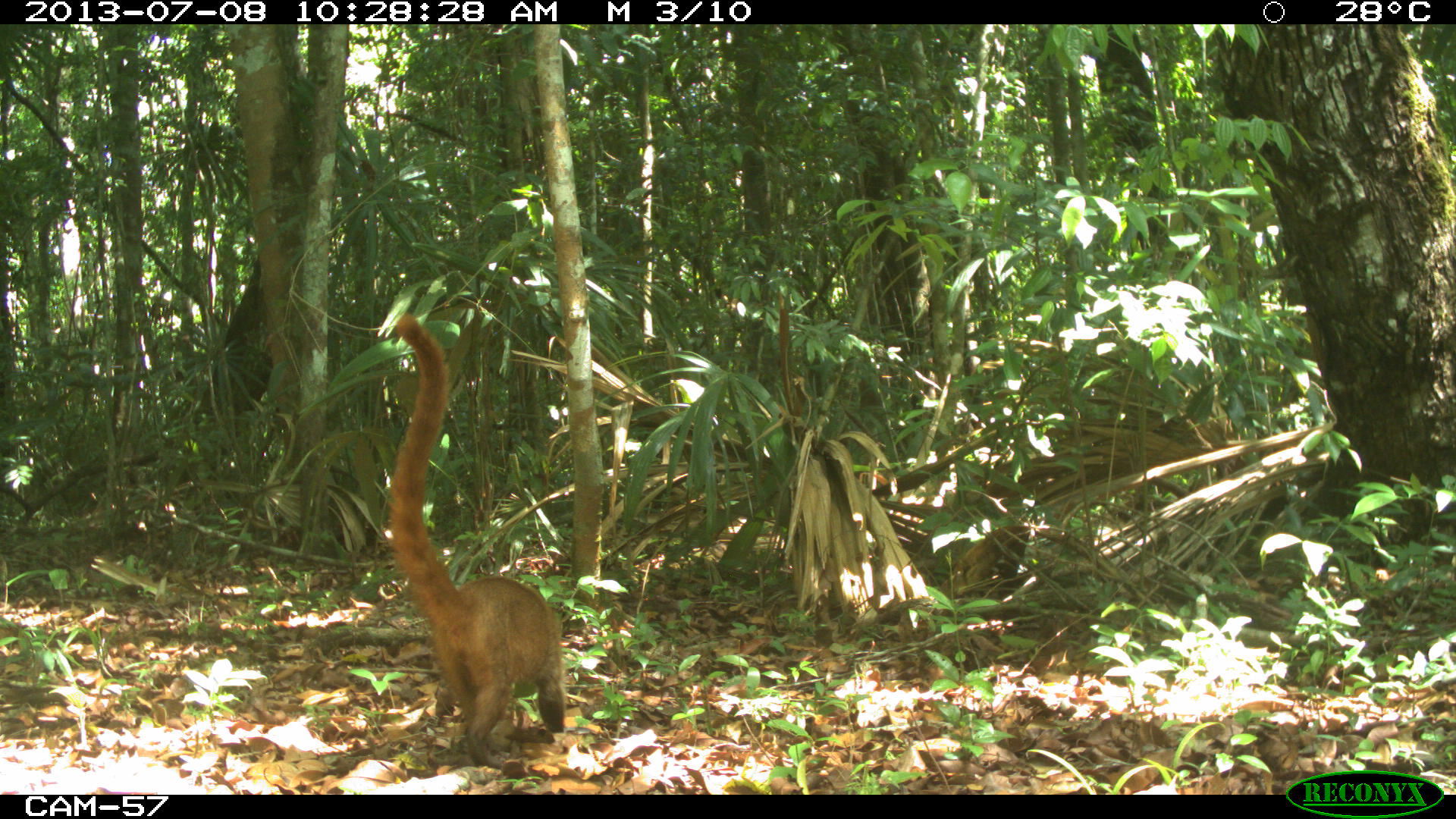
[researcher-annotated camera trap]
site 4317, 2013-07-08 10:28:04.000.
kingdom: Animalia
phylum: Chordata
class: Mammalia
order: Carnivora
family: Procyonidae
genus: Nasua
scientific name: Nasua narica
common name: white-nosed coati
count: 2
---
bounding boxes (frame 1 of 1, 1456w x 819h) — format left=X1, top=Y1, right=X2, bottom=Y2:
nasua narica: left=390, top=314, right=566, bottom=769